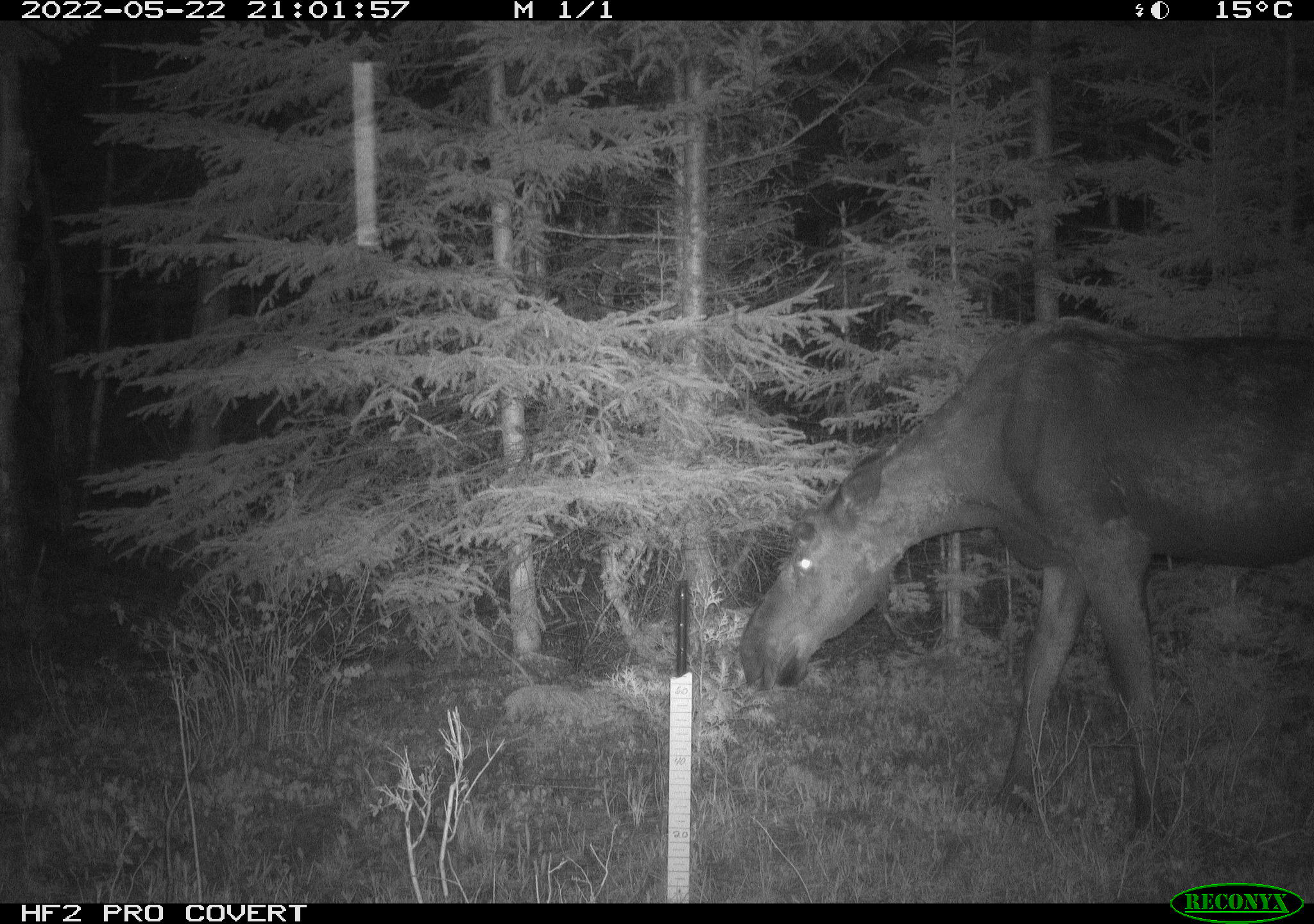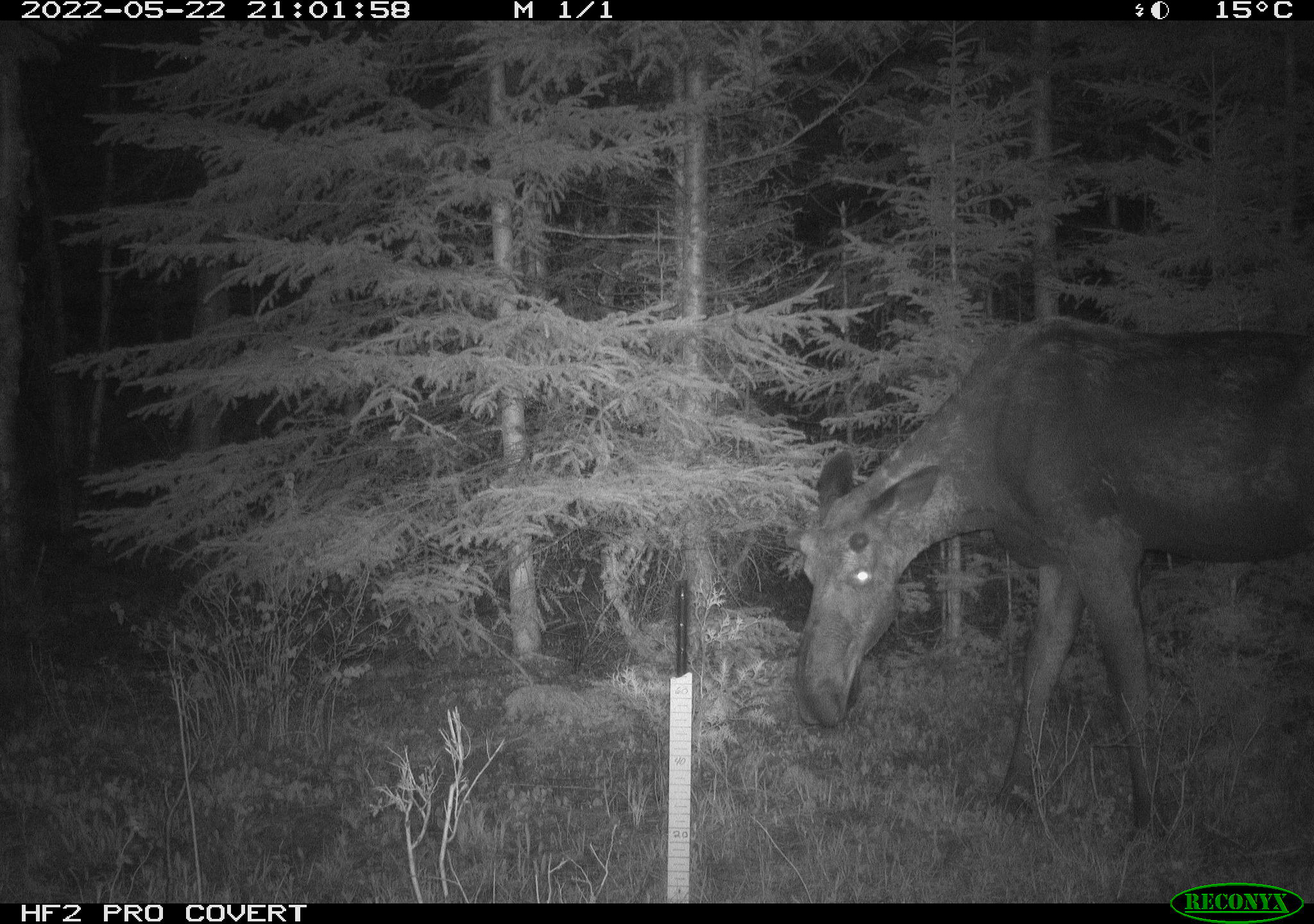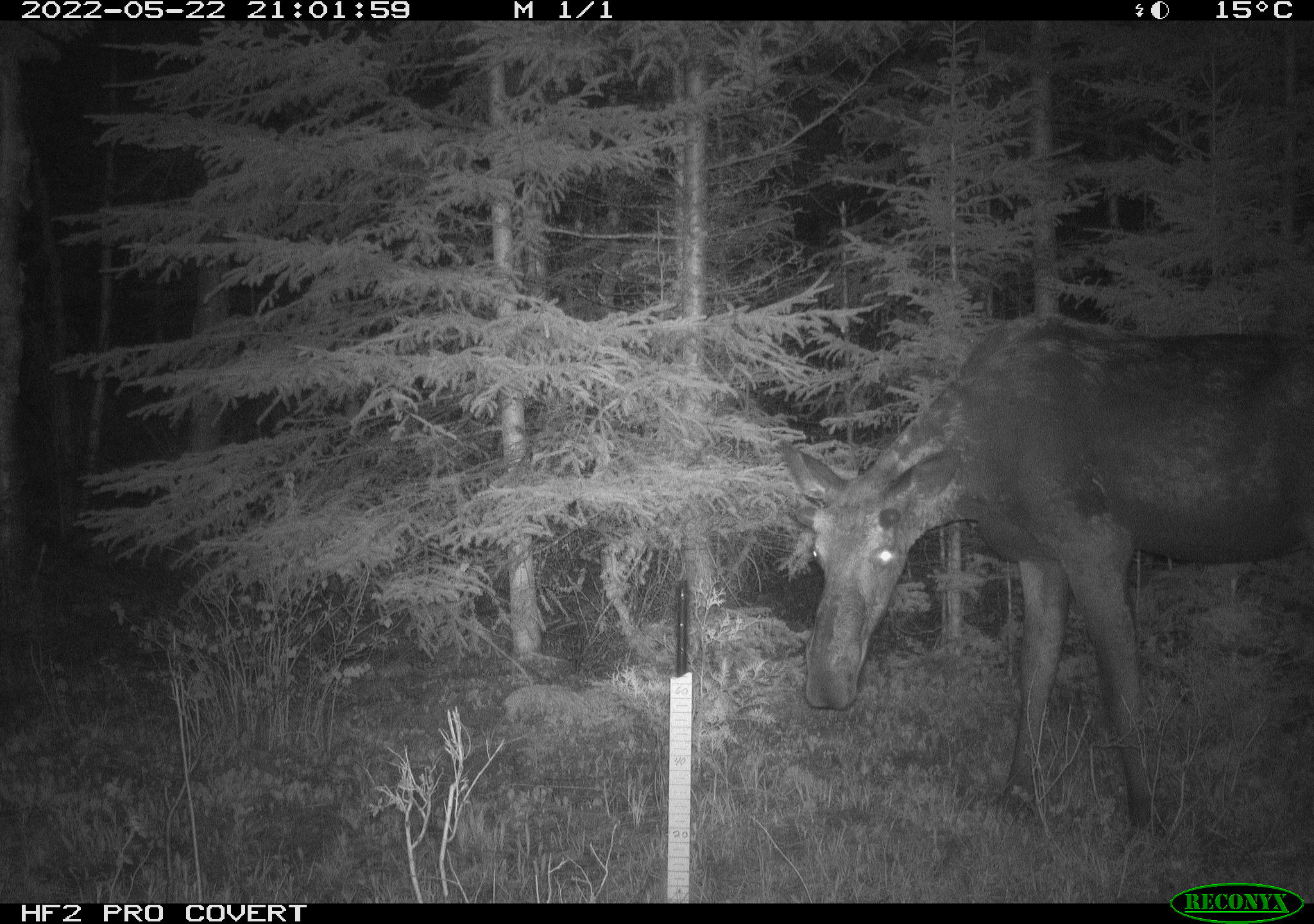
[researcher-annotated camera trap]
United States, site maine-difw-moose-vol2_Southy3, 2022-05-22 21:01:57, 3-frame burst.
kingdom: Animalia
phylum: Chordata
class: Mammalia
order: Artiodactyla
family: Cervidae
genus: Alces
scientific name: Alces alces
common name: moose